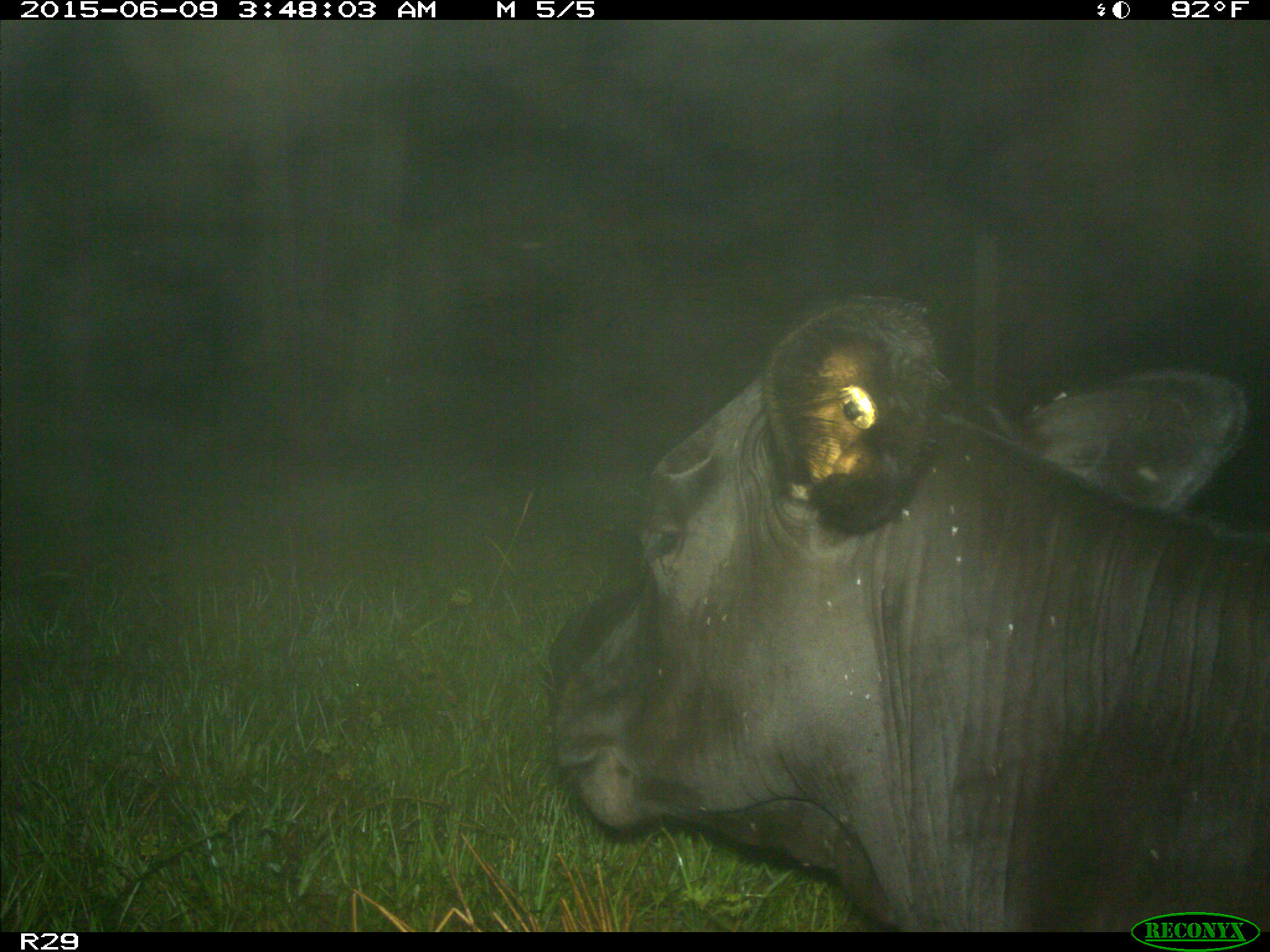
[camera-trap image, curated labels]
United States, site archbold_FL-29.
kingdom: Animalia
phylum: Chordata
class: Mammalia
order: Artiodactyla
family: Bovidae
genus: Bos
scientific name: Bos taurus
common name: domestic cow